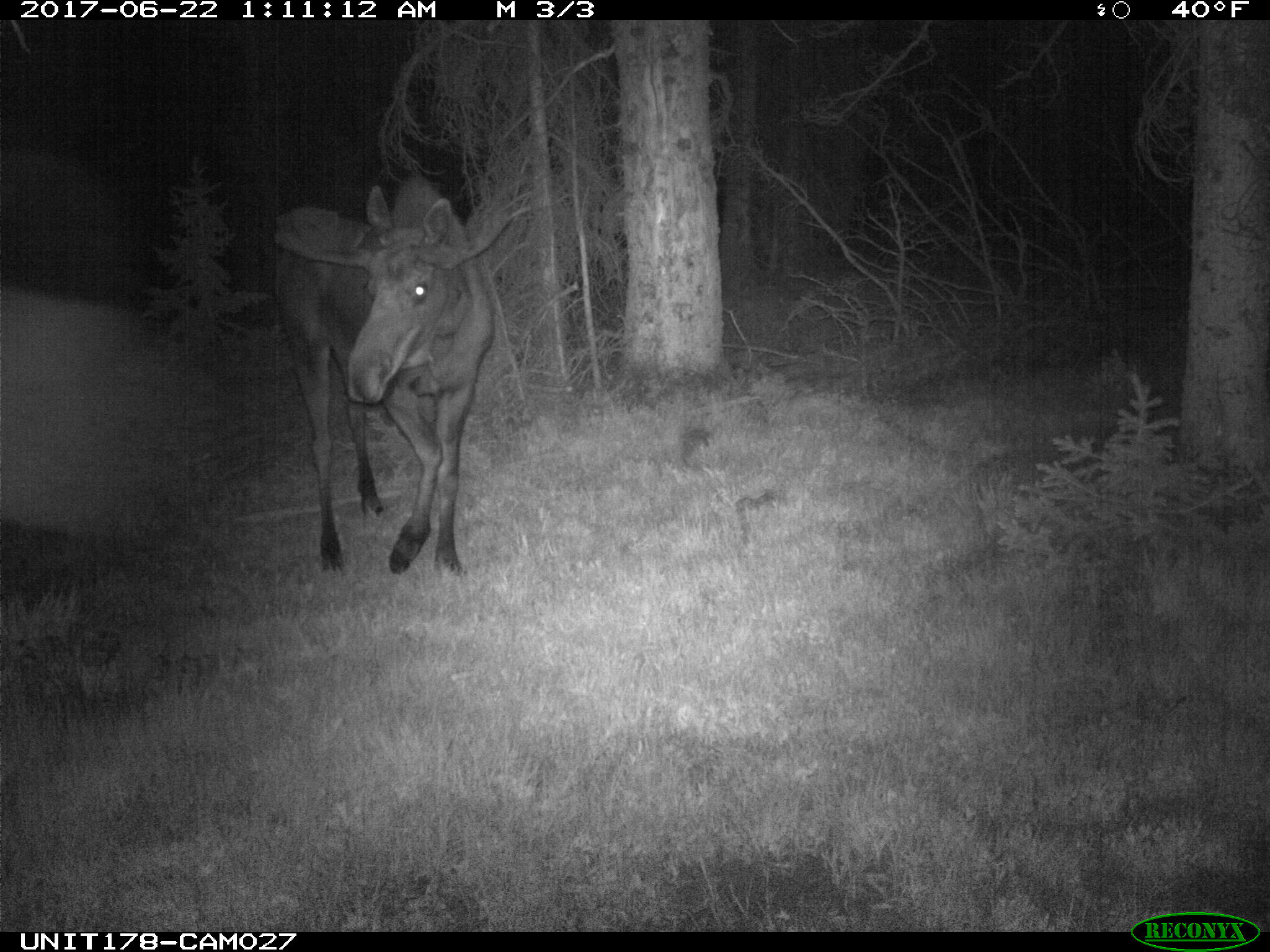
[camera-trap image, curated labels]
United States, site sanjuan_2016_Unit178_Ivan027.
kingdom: Animalia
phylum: Chordata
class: Mammalia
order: Artiodactyla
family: Cervidae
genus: Alces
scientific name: Alces alces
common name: moose